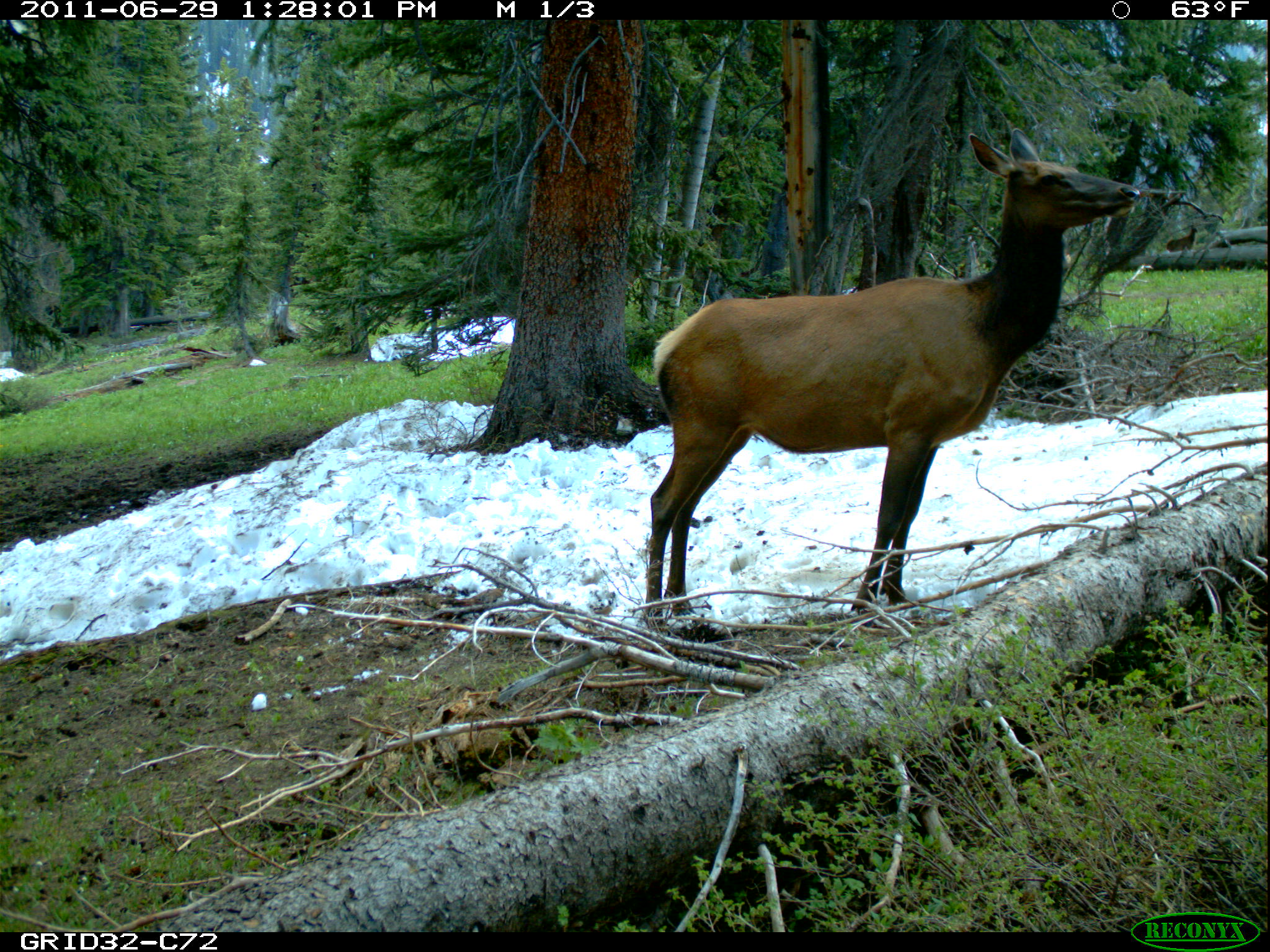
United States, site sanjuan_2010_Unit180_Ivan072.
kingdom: Animalia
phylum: Chordata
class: Mammalia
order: Artiodactyla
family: Cervidae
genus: Cervus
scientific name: Cervus elaphus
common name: red deer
Cervus elaphus (red deer).